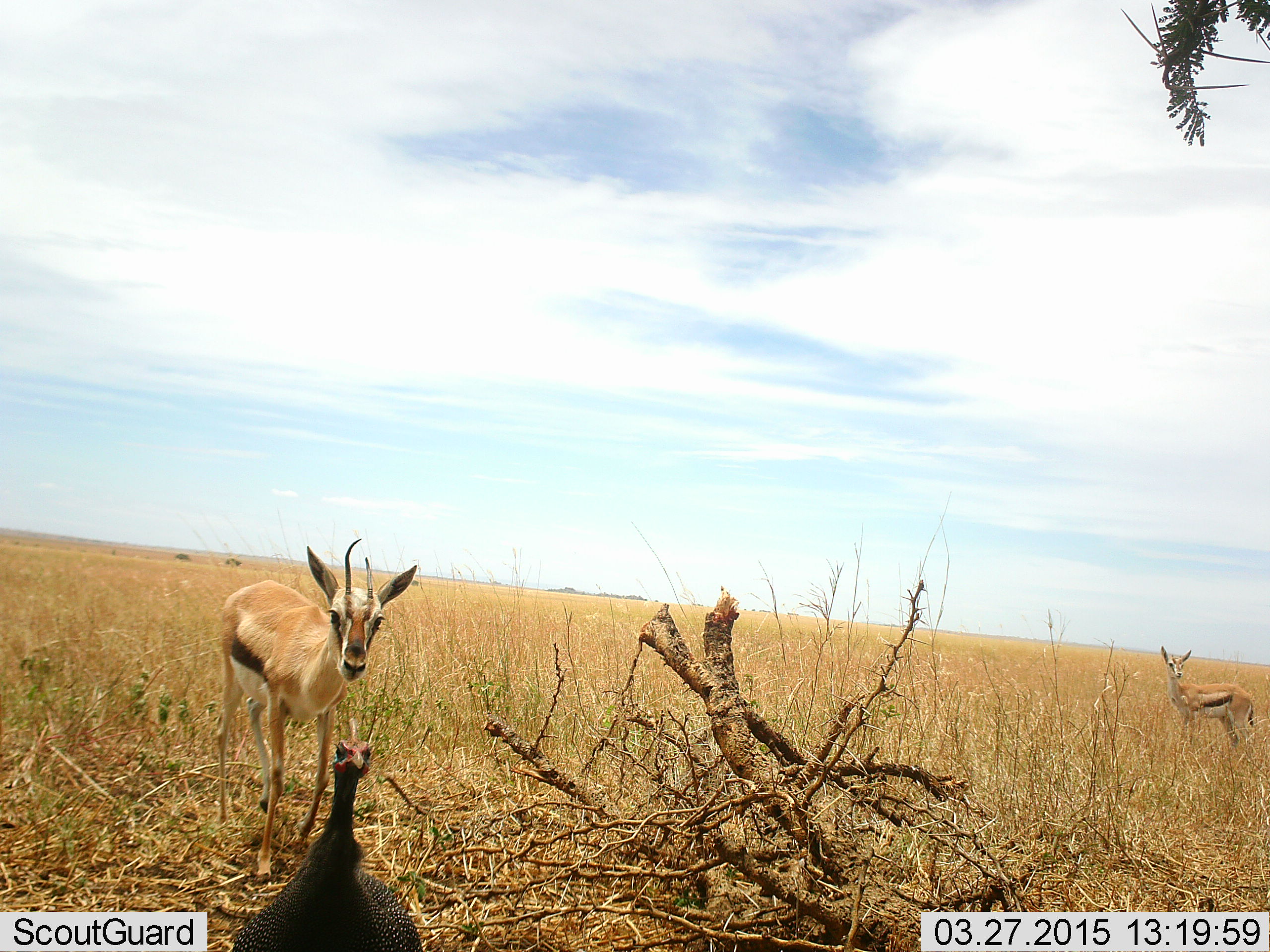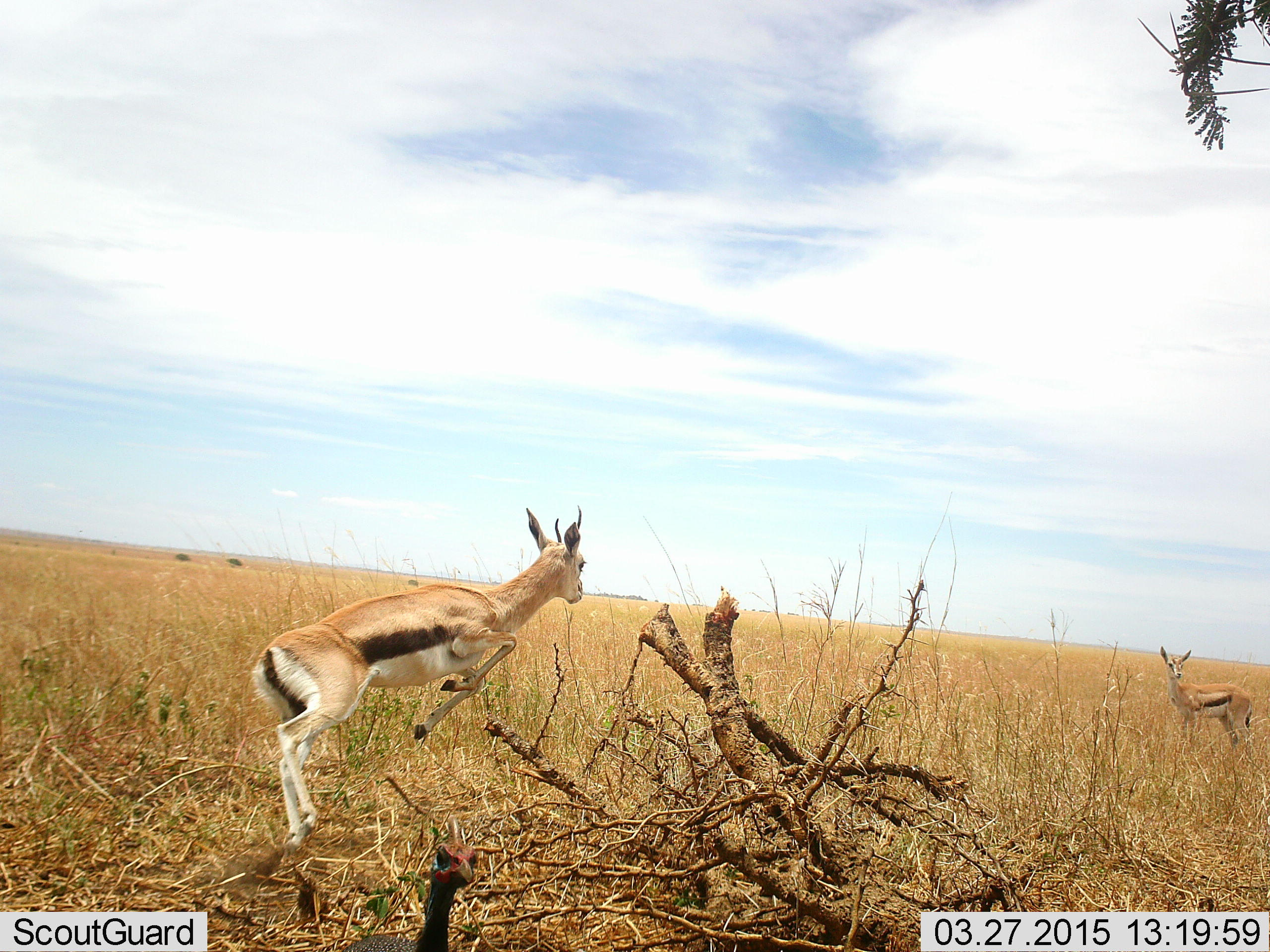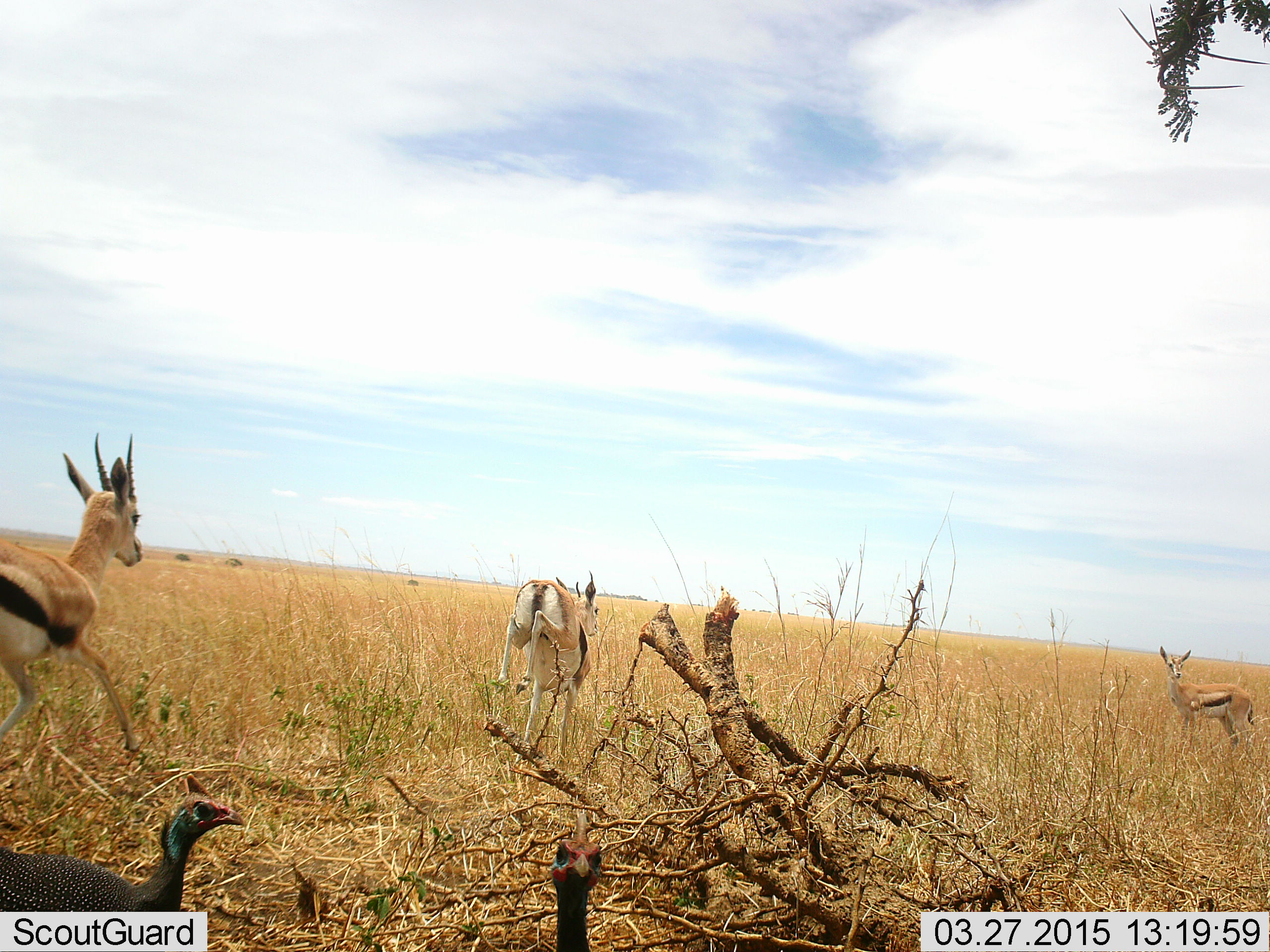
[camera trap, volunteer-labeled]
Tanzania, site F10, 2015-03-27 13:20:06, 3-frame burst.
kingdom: Animalia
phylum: Chordata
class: Mammalia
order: Artiodactyla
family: Bovidae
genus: Eudorcas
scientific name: Eudorcas thomsonii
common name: thomson's gazelle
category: gazellethomsons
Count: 2.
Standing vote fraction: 65%.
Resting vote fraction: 0%.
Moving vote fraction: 94%.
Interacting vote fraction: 6%.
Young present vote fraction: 0%.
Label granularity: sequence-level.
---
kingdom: Animalia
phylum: Chordata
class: Aves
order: Galliformes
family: Numididae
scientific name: Numididae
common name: guinea fowl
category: guineafowl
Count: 2.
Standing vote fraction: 50%.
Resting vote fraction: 0%.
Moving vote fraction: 80%.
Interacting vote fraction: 10%.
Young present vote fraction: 0%.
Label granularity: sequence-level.